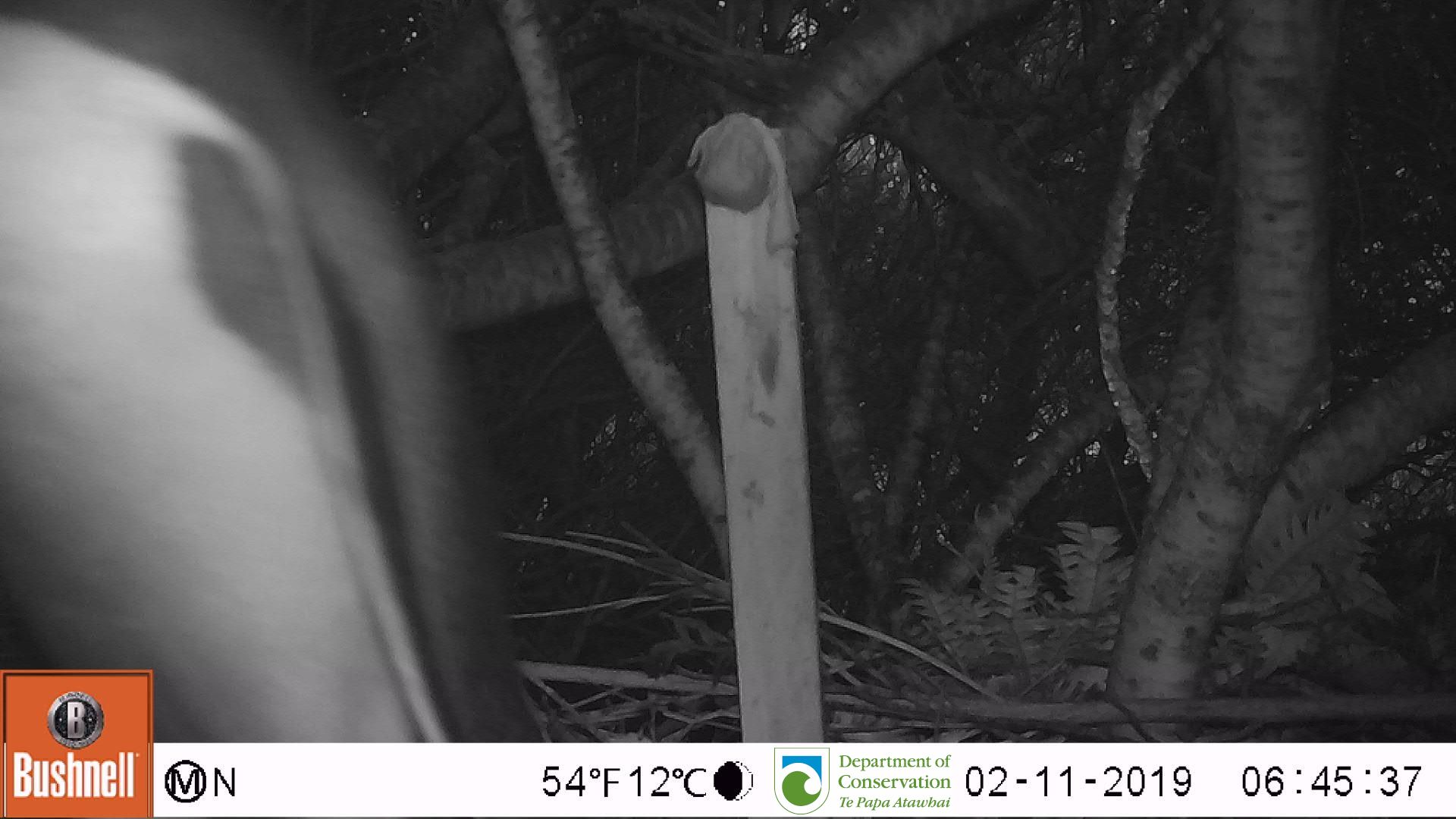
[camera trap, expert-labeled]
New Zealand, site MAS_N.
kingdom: Animalia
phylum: Chordata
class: Aves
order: Sphenisciformes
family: Spheniscidae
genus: Megadyptes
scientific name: Megadyptes antipodes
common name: yellow-eyed penguin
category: yellow eyed penguin